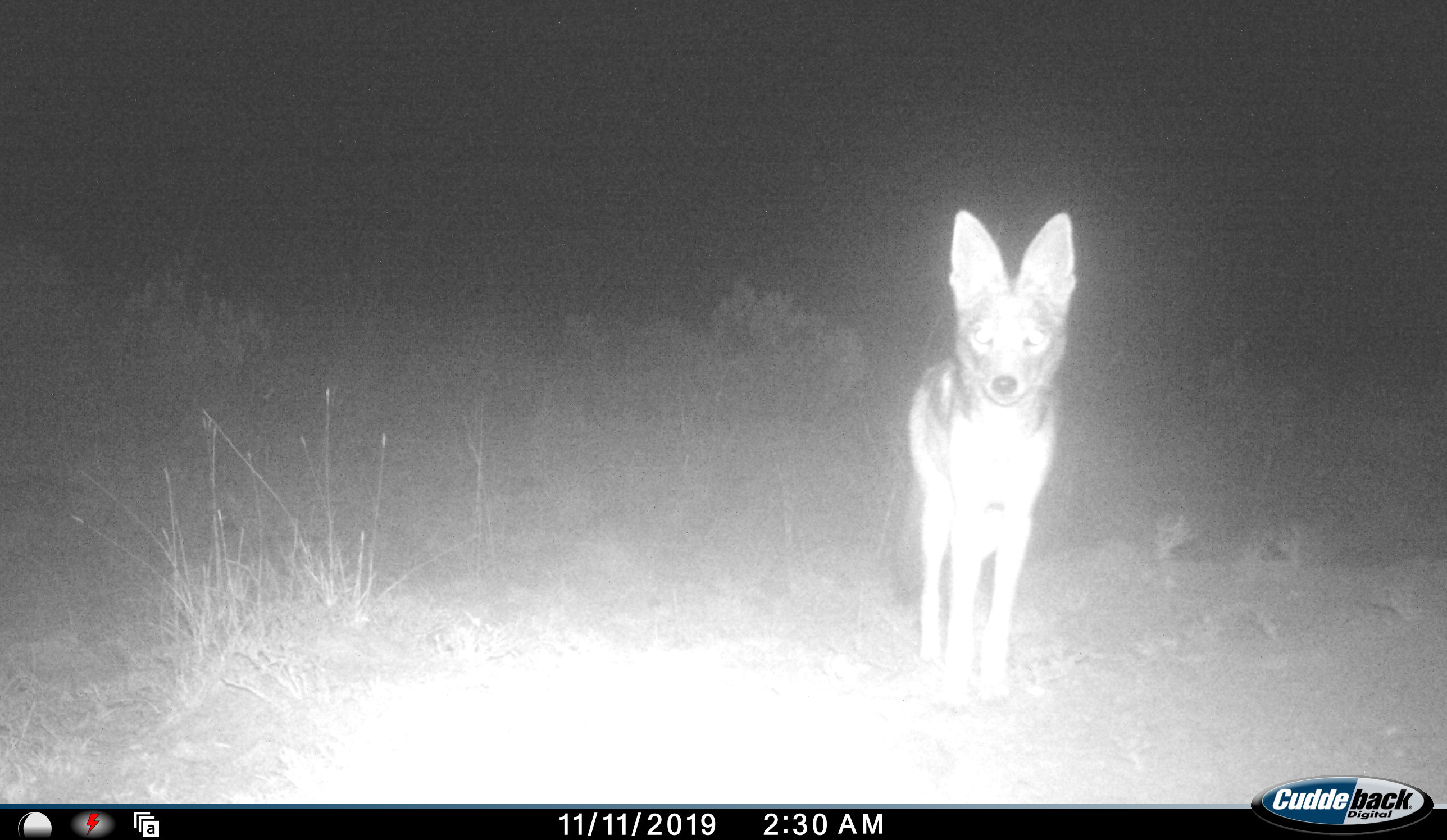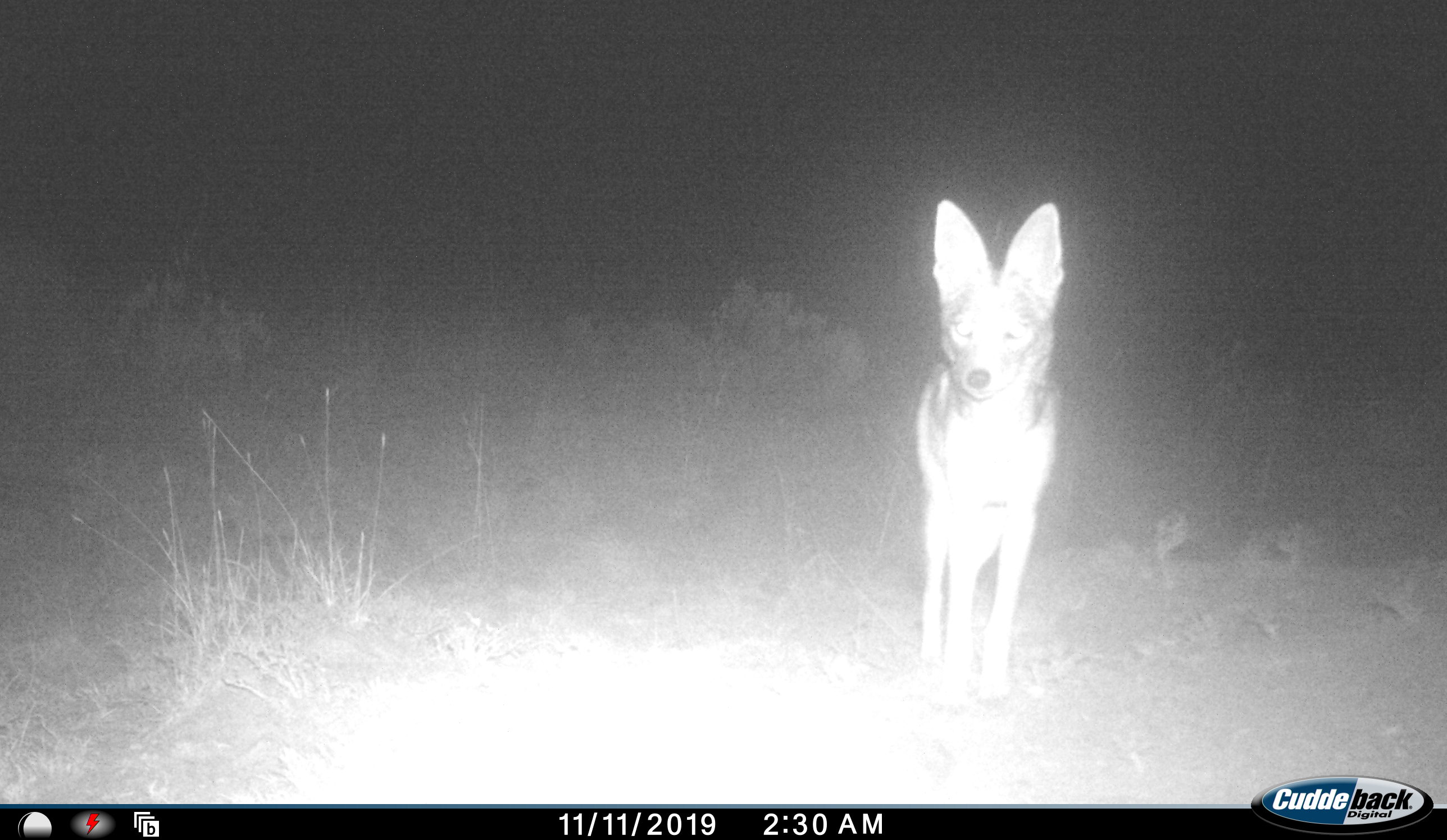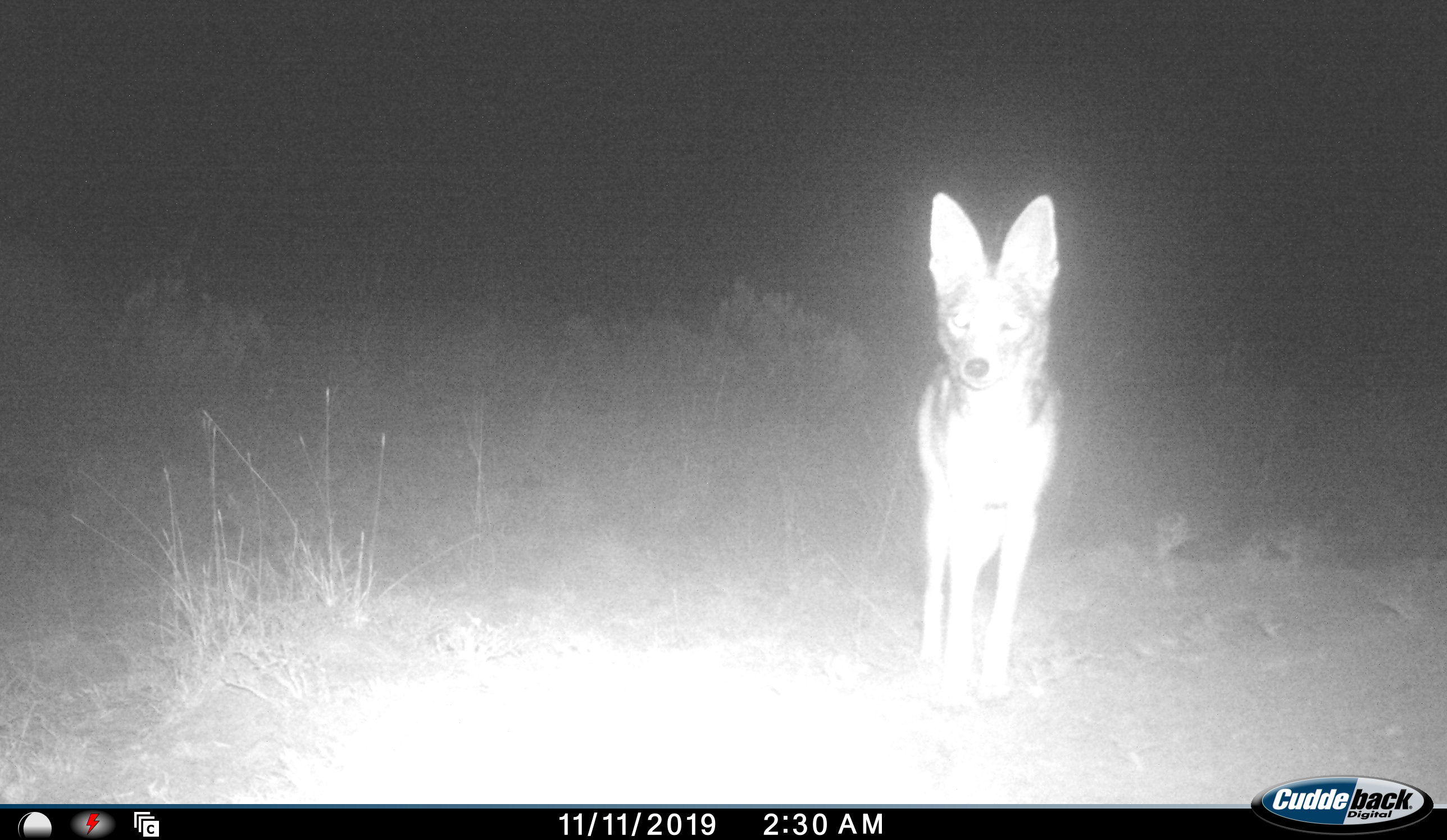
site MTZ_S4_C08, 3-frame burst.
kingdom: Animalia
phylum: Chordata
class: Mammalia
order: Carnivora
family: Canidae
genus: Lupulella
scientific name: Lupulella mesomelas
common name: black-backed jackal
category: jackalblackbacked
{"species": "jackalblackbacked (black-backed jackal) (Lupulella mesomelas)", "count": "1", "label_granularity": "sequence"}